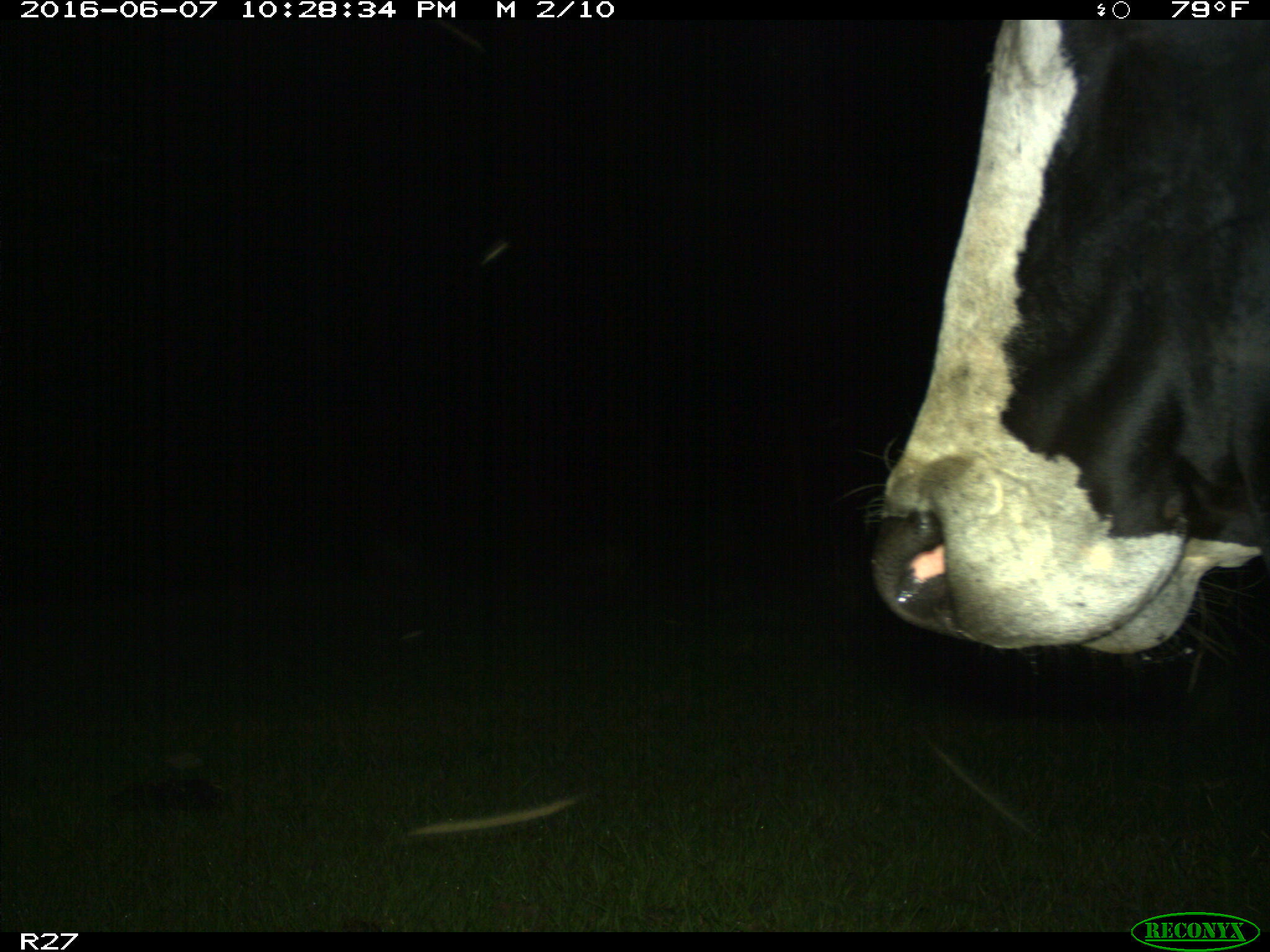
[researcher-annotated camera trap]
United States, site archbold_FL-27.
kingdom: Animalia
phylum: Chordata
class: Mammalia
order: Artiodactyla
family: Bovidae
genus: Bos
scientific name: Bos taurus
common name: domestic cow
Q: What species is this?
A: Bos taurus (domestic cow).